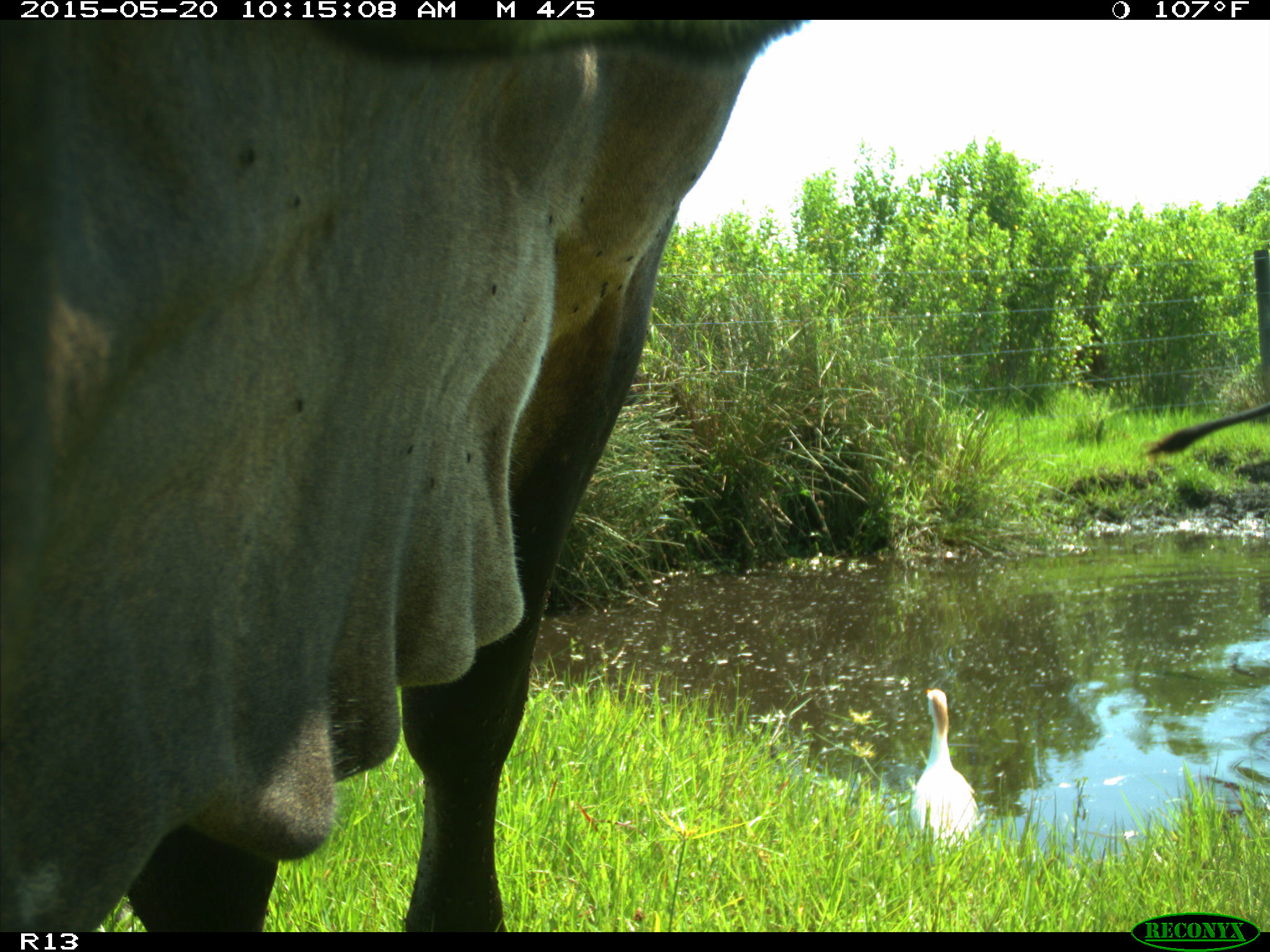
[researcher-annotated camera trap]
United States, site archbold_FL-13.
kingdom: Animalia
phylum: Chordata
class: Mammalia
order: Artiodactyla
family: Bovidae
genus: Bos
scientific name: Bos taurus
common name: domestic cow